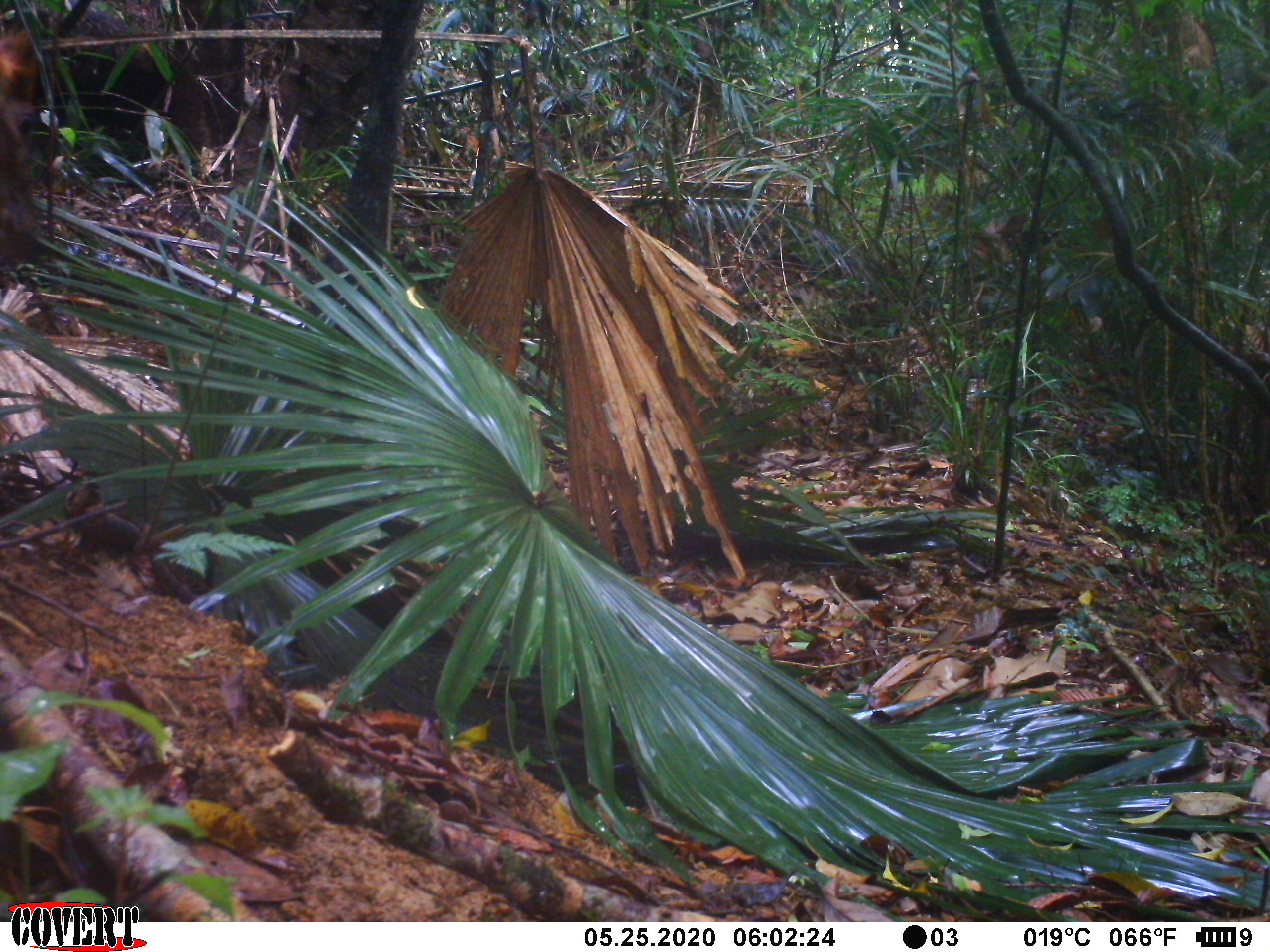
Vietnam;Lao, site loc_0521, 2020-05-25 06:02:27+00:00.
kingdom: Animalia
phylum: Chordata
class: Mammalia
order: Artiodactyla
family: Cervidae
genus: Muntiacus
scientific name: Muntiacus rooseveltorum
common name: roosevelt's muntjac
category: roosevelts muntjac group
Roosevelts muntjac group (roosevelt's muntjac) (Muntiacus rooseveltorum). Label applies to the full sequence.